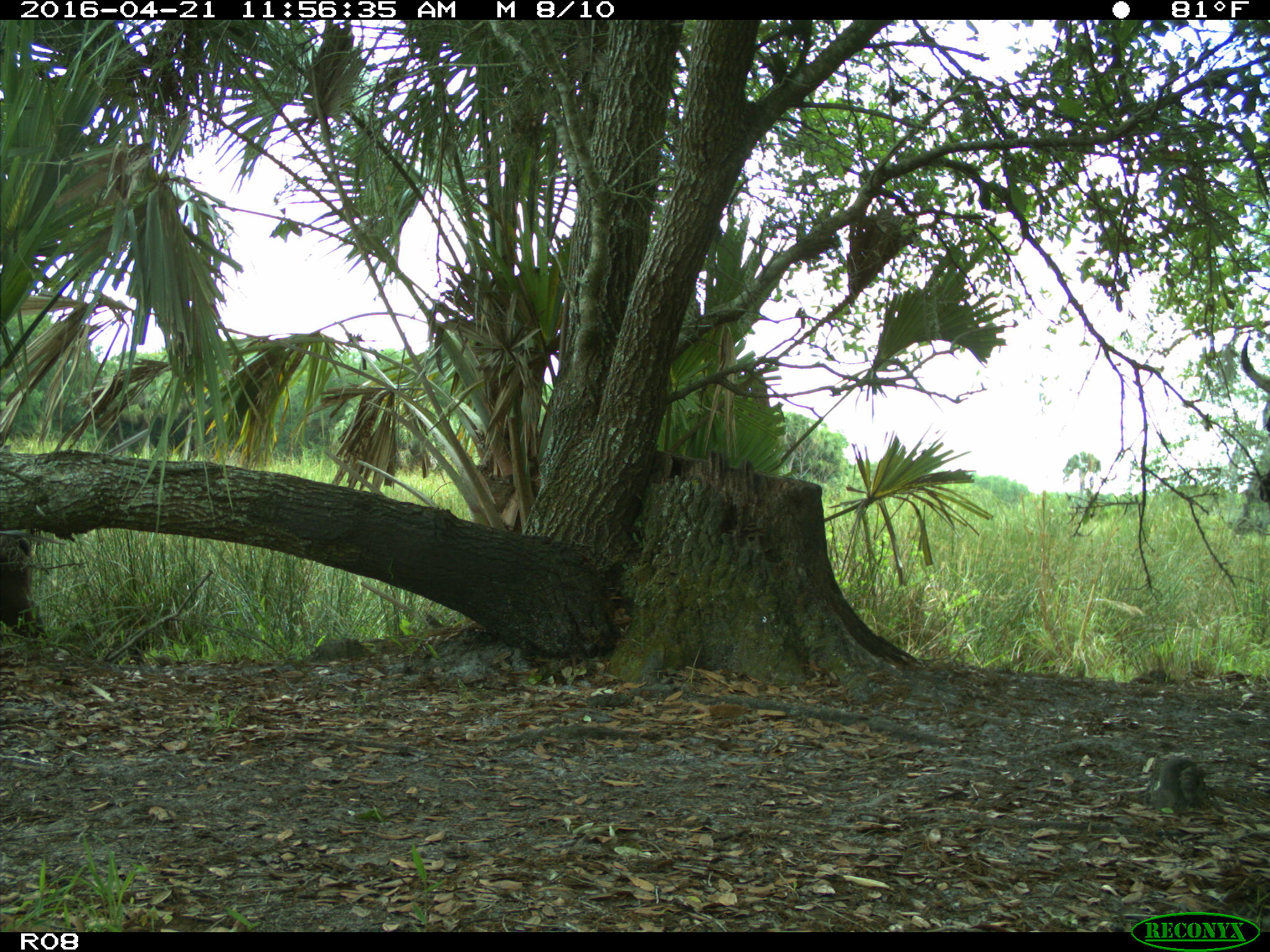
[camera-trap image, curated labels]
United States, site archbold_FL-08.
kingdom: Animalia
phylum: Chordata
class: Mammalia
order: Artiodactyla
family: Bovidae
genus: Bos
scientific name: Bos taurus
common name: domestic cow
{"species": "Bos taurus (domestic cow)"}